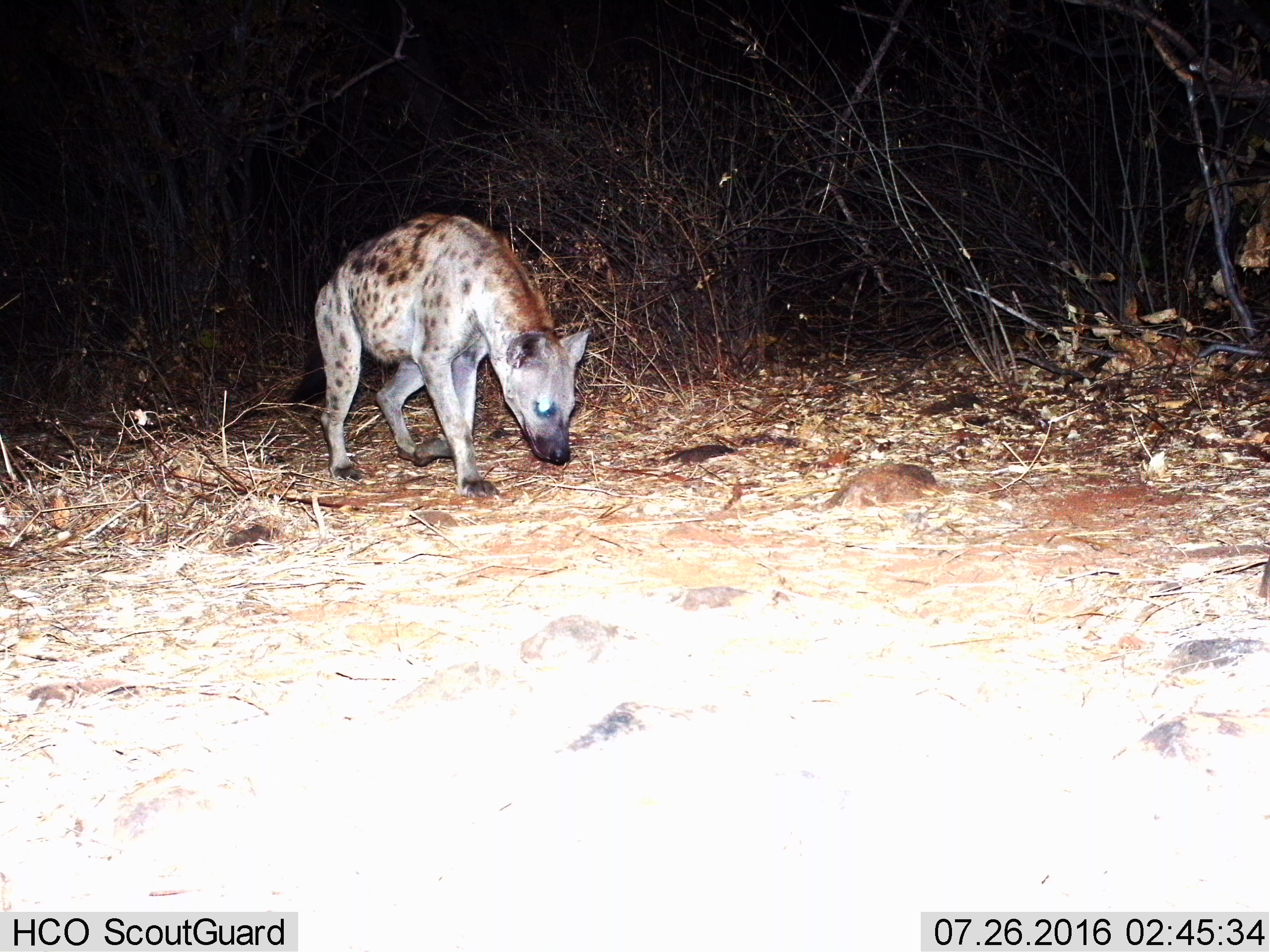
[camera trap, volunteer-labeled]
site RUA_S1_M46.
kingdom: Animalia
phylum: Chordata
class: Mammalia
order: Carnivora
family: Hyaenidae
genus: Crocuta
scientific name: Crocuta crocuta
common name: spotted hyena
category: hyenaspotted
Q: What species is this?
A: Hyenaspotted (spotted hyena) (Crocuta crocuta).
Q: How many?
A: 1.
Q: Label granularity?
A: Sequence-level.